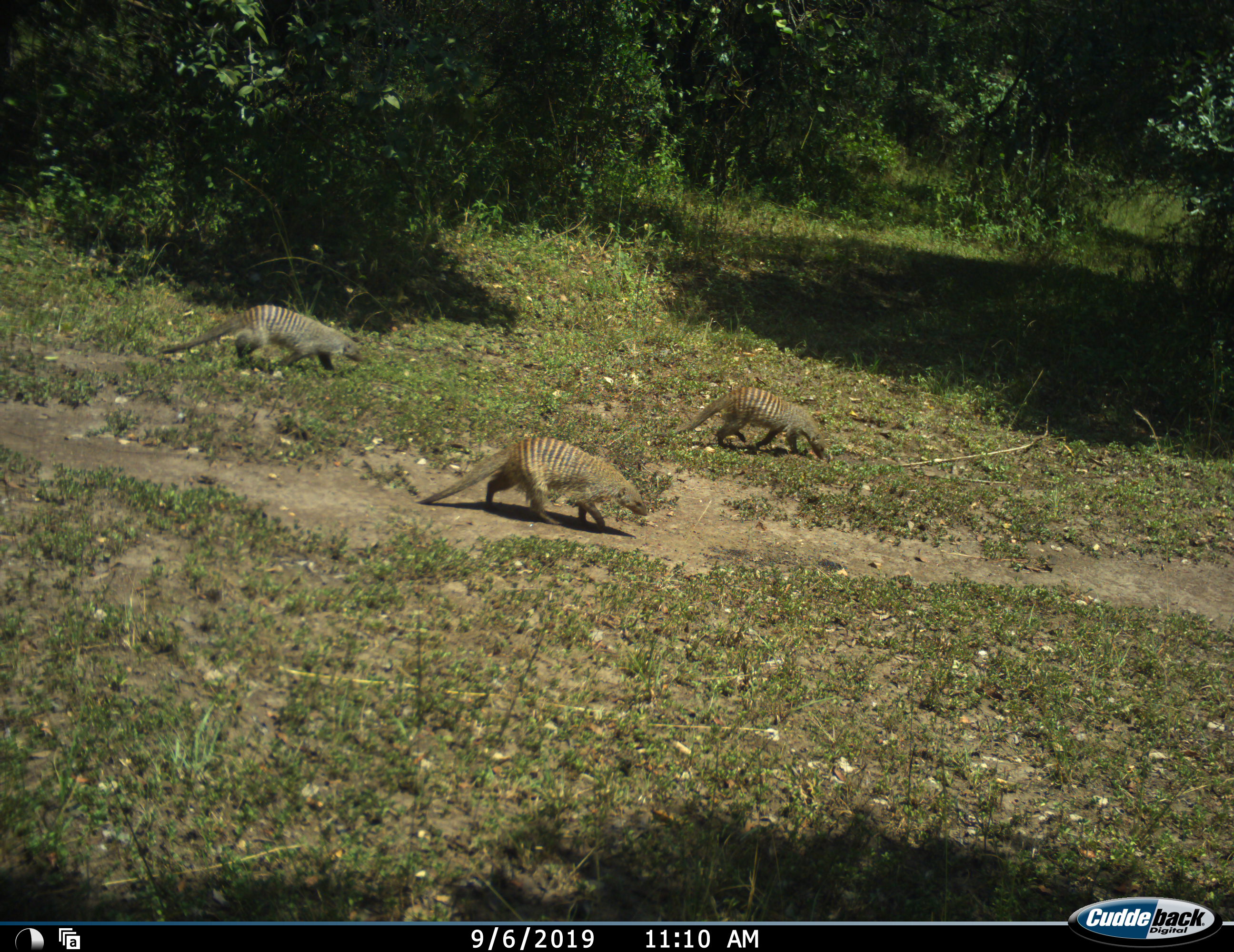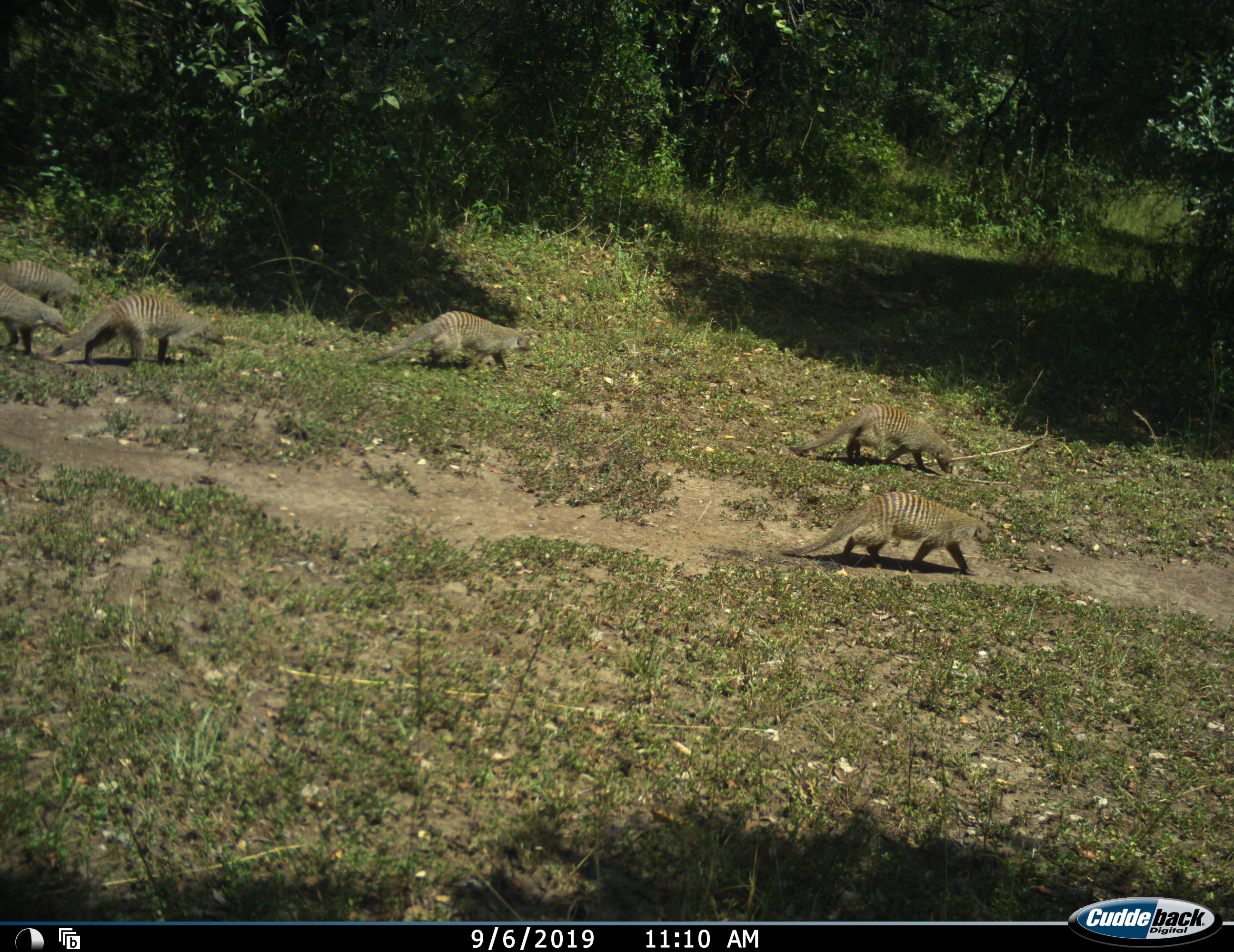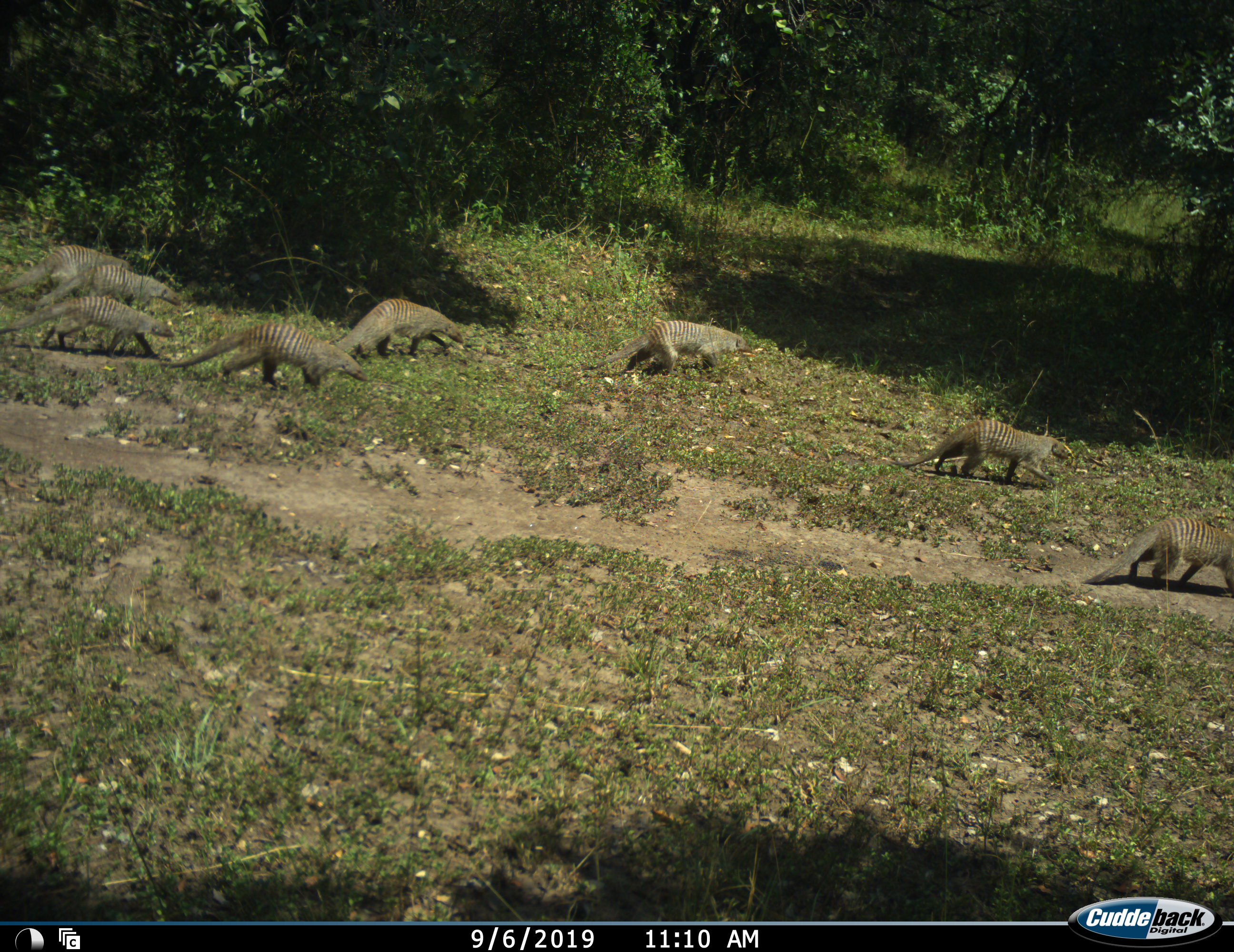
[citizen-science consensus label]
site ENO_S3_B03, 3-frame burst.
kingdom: Animalia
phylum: Chordata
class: Mammalia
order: Carnivora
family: Herpestidae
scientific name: Herpestidae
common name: mongoose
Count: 7.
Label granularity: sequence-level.